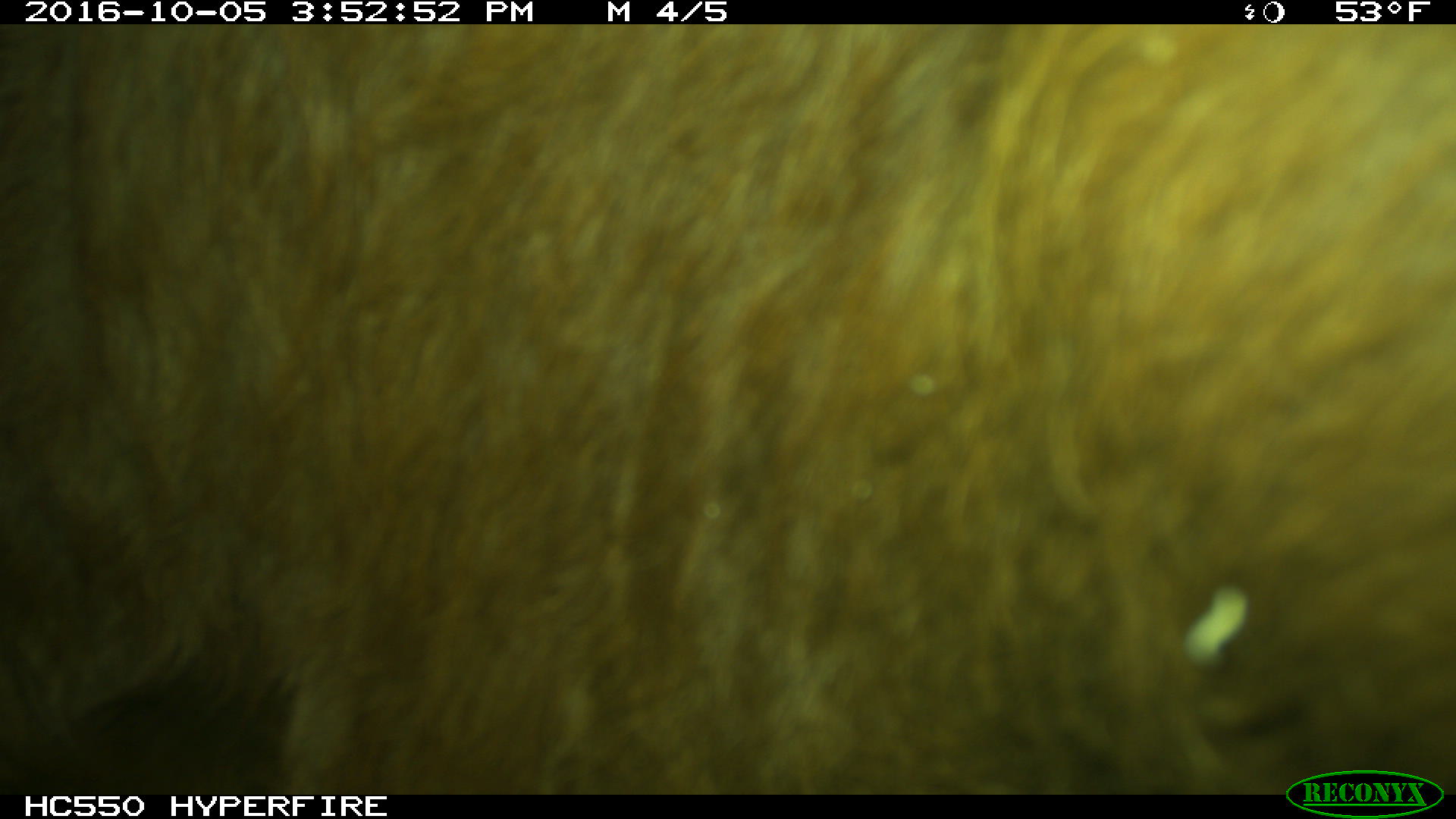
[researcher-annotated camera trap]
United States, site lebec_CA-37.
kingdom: Animalia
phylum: Chordata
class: Mammalia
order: Artiodactyla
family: Bovidae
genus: Bos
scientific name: Bos taurus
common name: domestic cow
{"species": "Bos taurus (domestic cow)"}